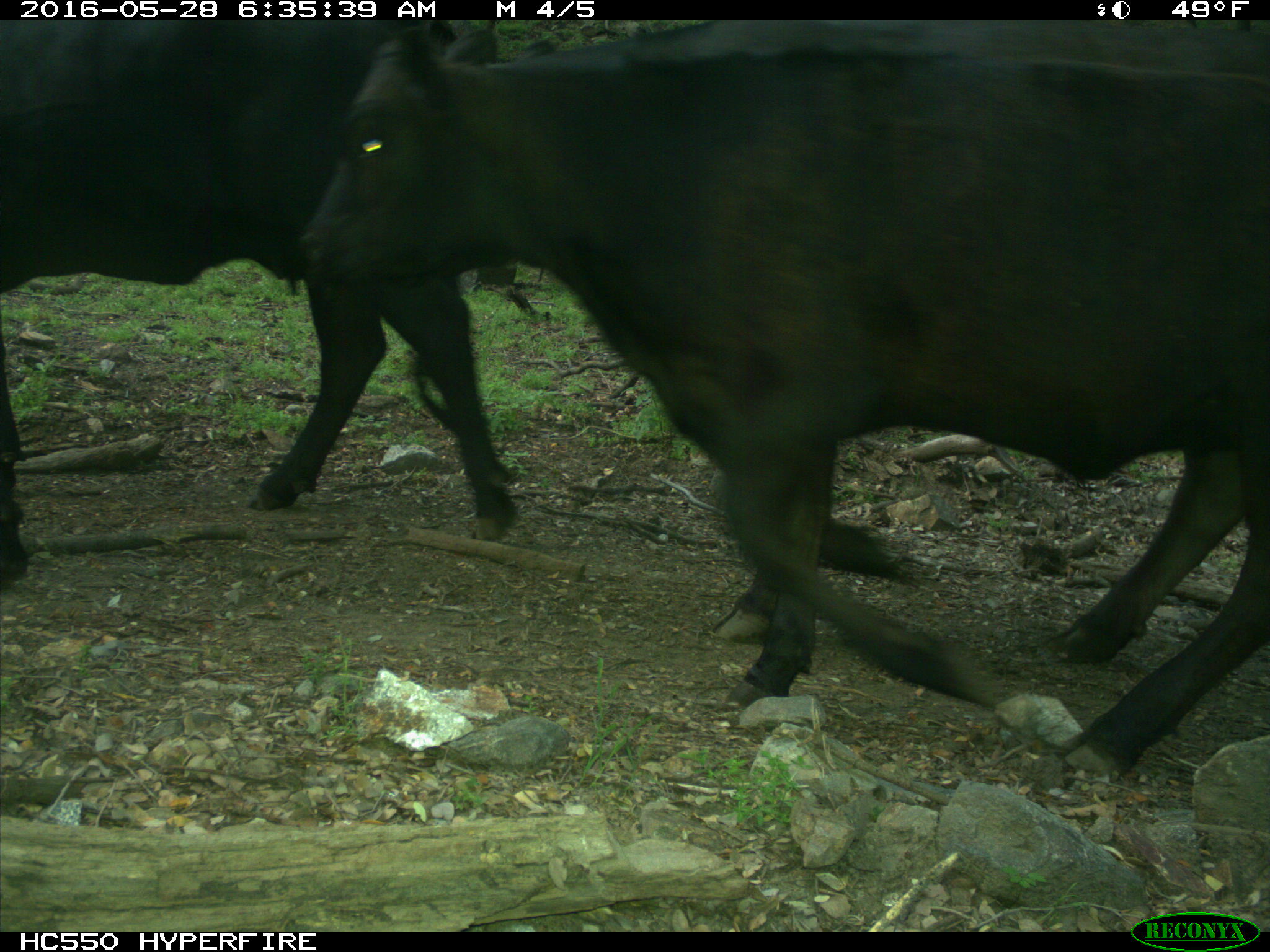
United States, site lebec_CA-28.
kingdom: Animalia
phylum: Chordata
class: Mammalia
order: Artiodactyla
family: Bovidae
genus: Bos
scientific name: Bos taurus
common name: domestic cow